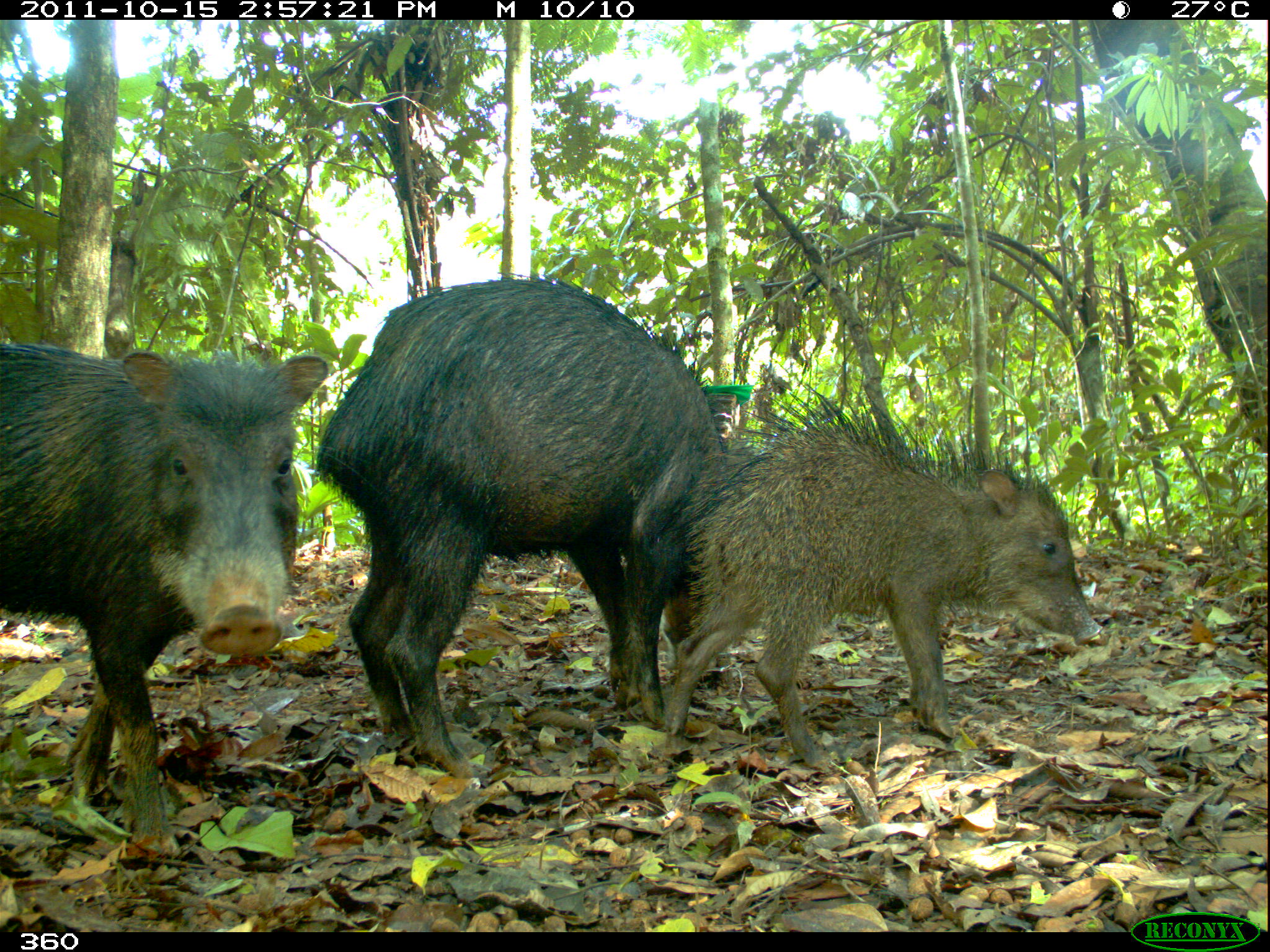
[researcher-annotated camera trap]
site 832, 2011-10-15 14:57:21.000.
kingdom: Animalia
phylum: Chordata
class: Mammalia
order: Artiodactyla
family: Tayassuidae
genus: Tayassu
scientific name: Tayassu pecari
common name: white-lipped peccary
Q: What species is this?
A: Tayassu pecari (white-lipped peccary).